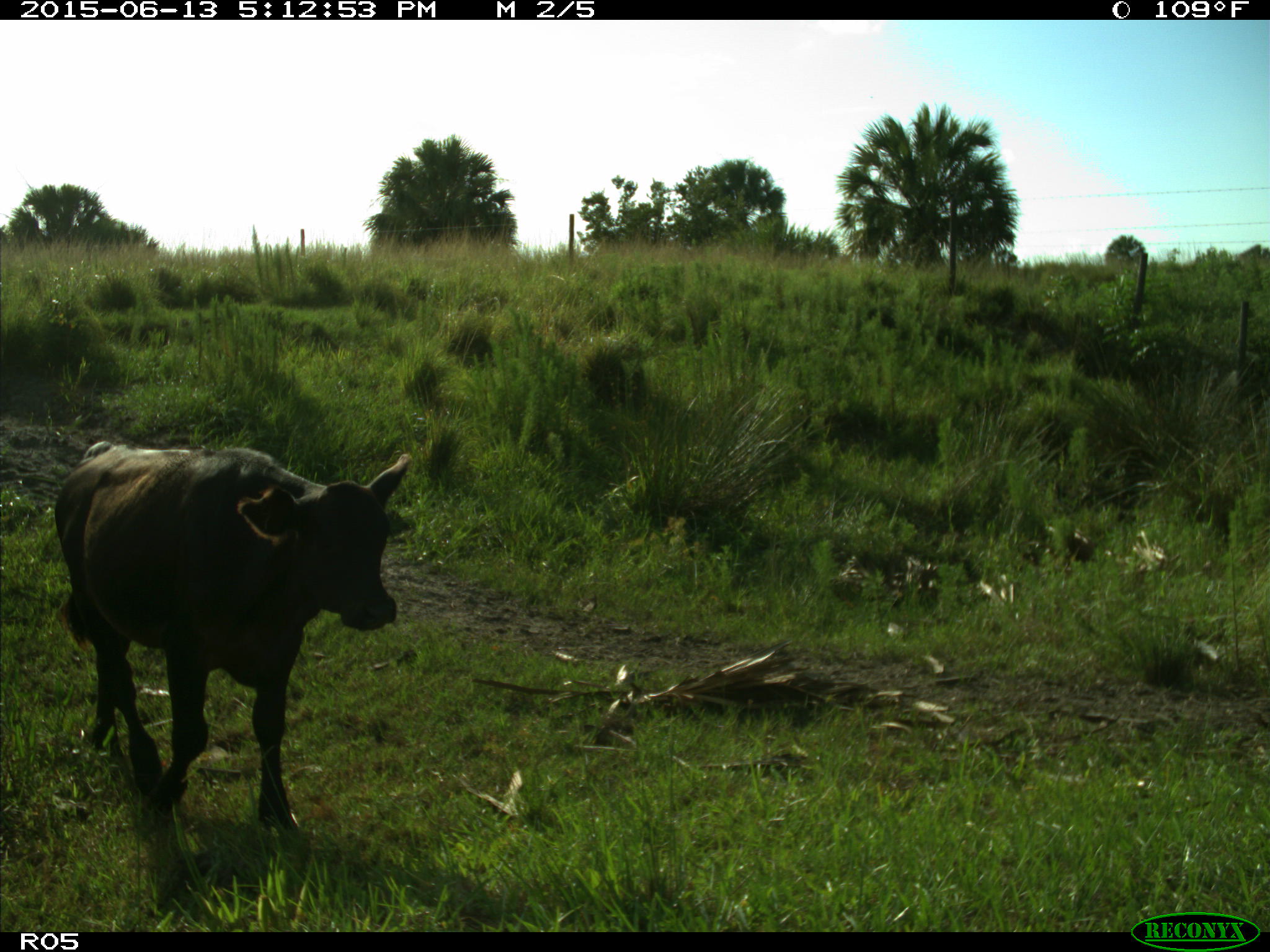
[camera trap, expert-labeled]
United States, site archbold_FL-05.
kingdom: Animalia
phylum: Chordata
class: Mammalia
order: Artiodactyla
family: Bovidae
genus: Bos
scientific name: Bos taurus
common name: domestic cow